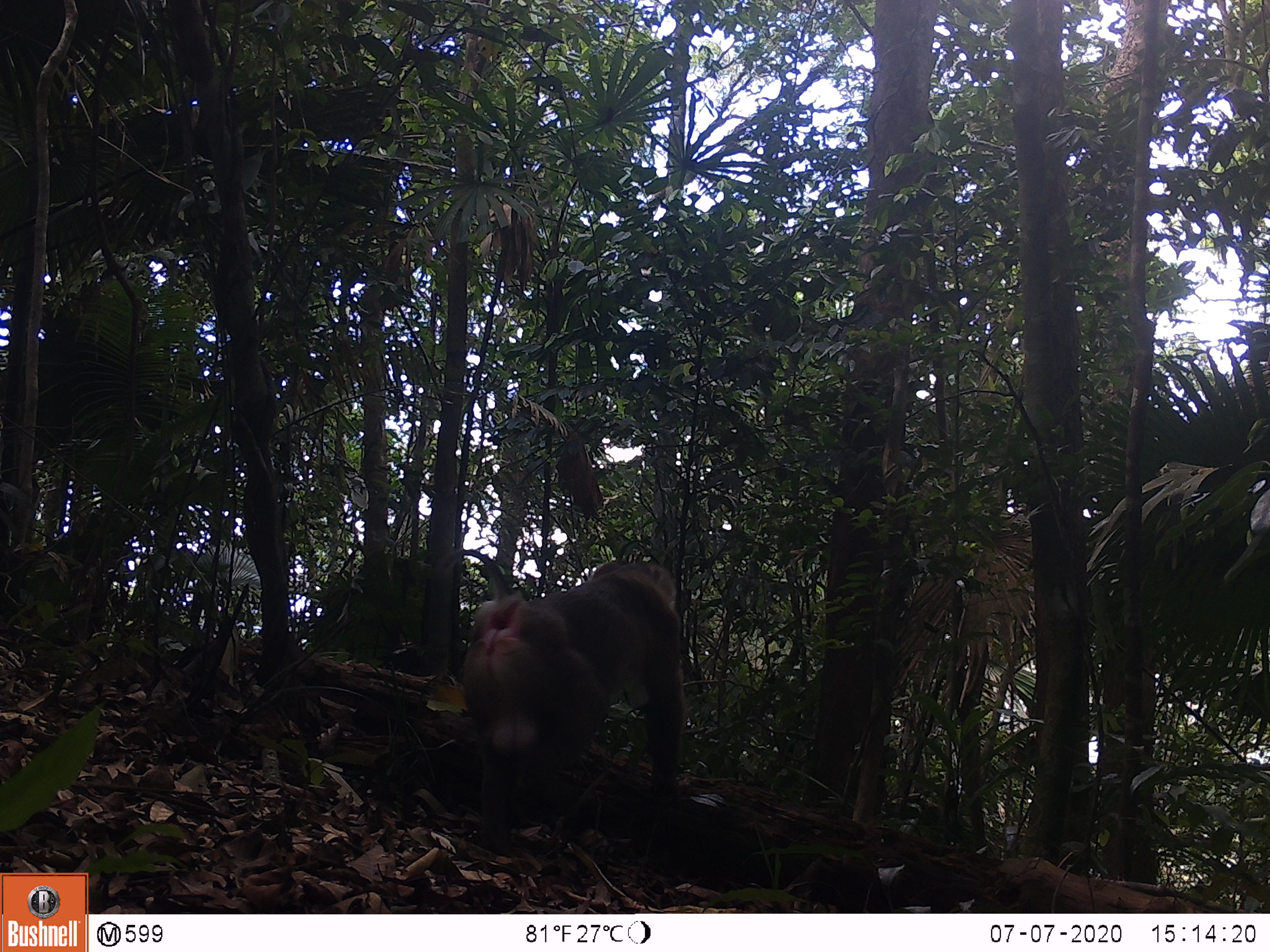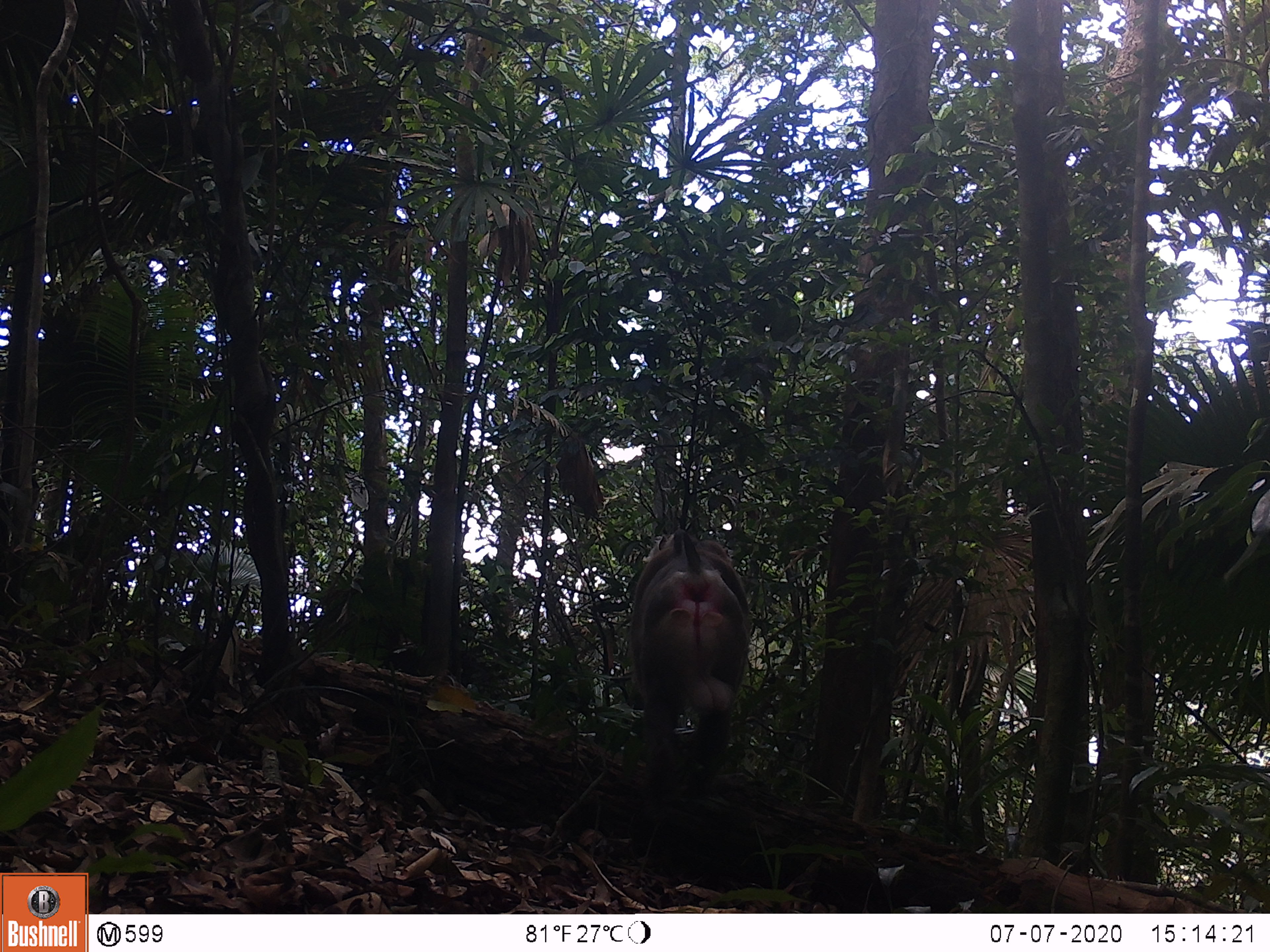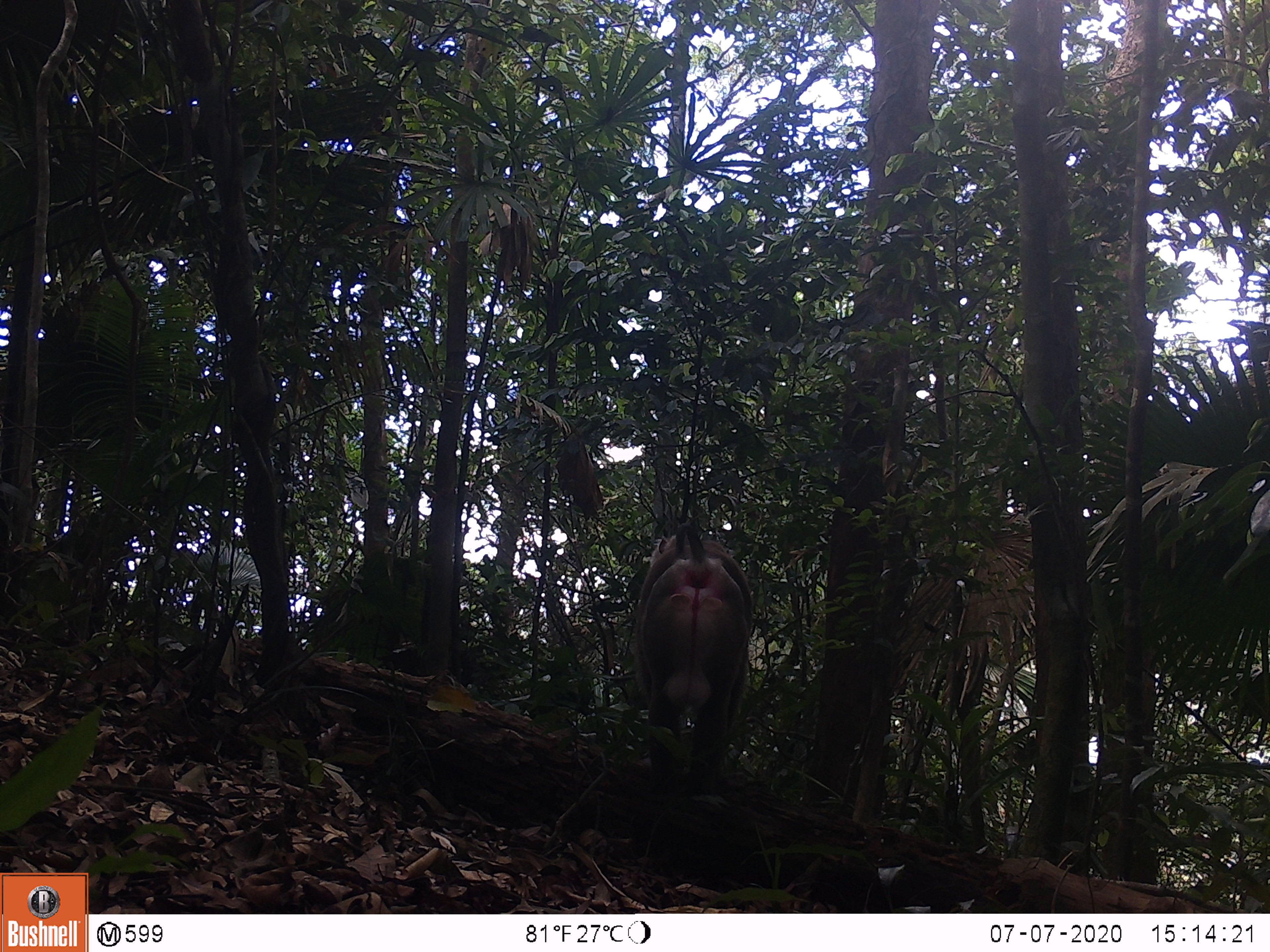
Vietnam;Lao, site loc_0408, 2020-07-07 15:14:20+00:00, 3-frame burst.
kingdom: Animalia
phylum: Chordata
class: Mammalia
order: Primates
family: Cercopithecidae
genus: Macaca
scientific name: Macaca nemestrina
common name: pig-tailed macaque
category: pig tailed macaque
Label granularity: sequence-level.